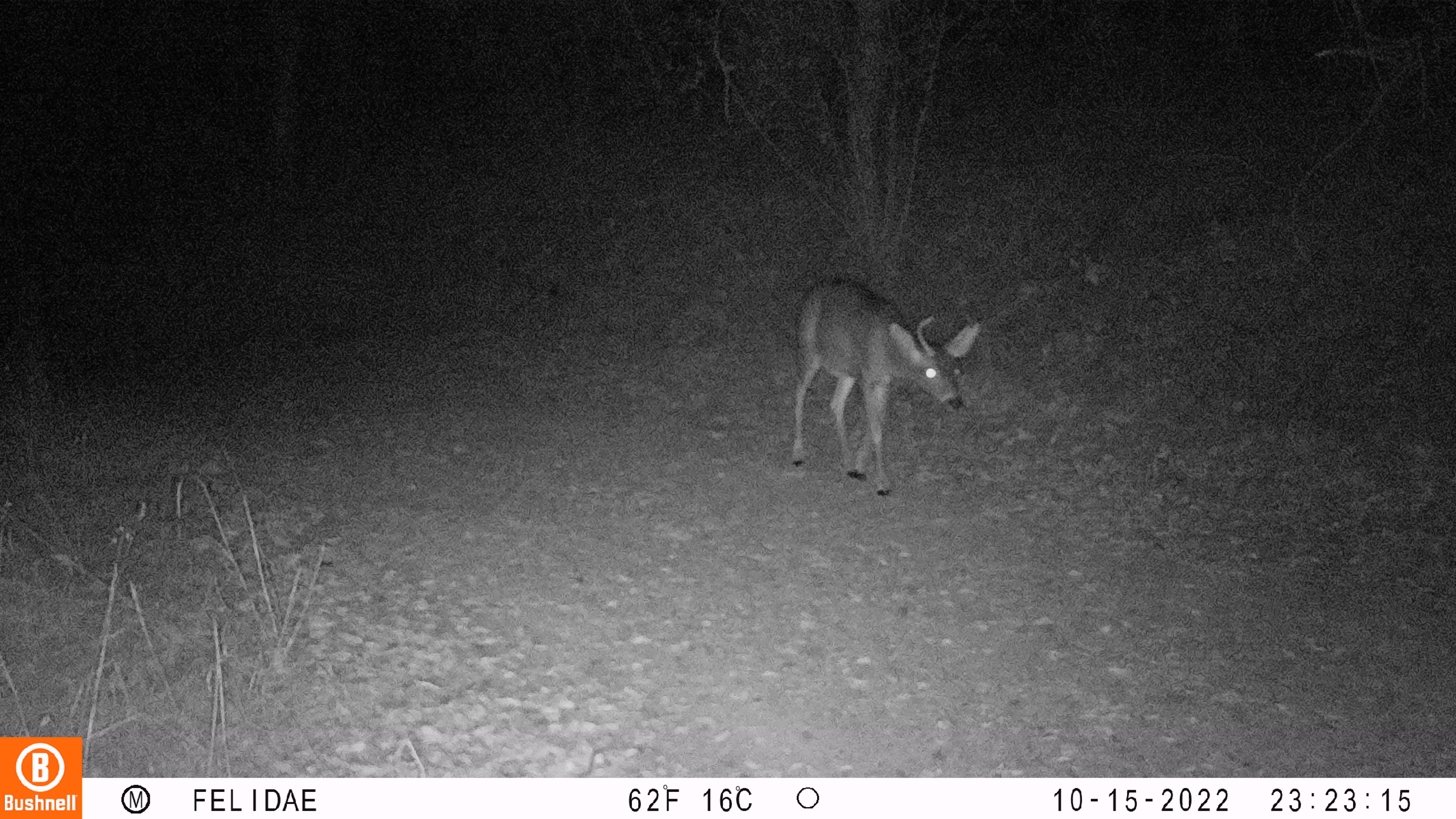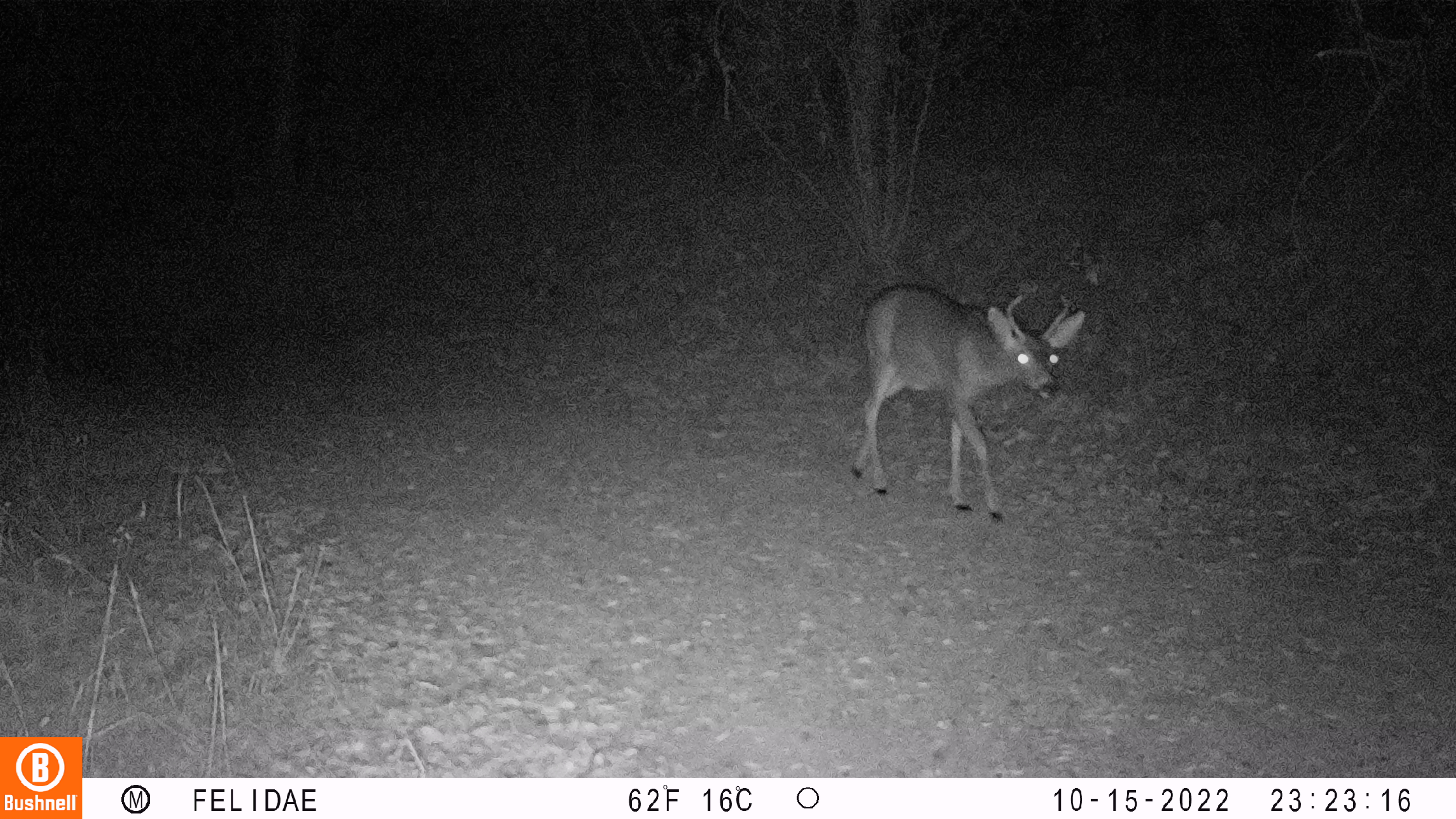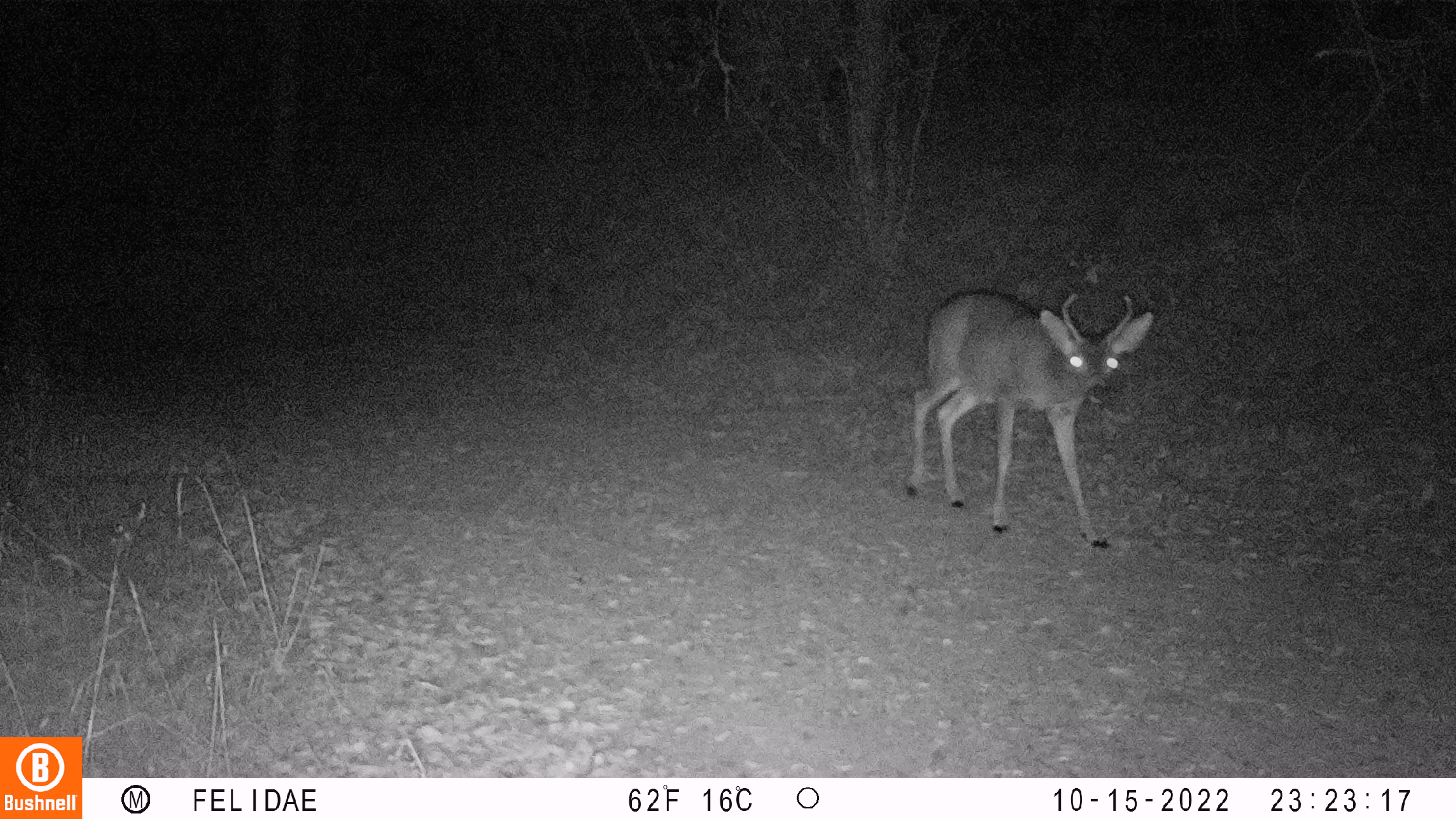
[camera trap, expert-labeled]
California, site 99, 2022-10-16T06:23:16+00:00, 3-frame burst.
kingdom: Animalia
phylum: Chordata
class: Mammalia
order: Artiodactyla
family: Cervidae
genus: Odocoileus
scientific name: Odocoileus hemionus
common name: mule deer